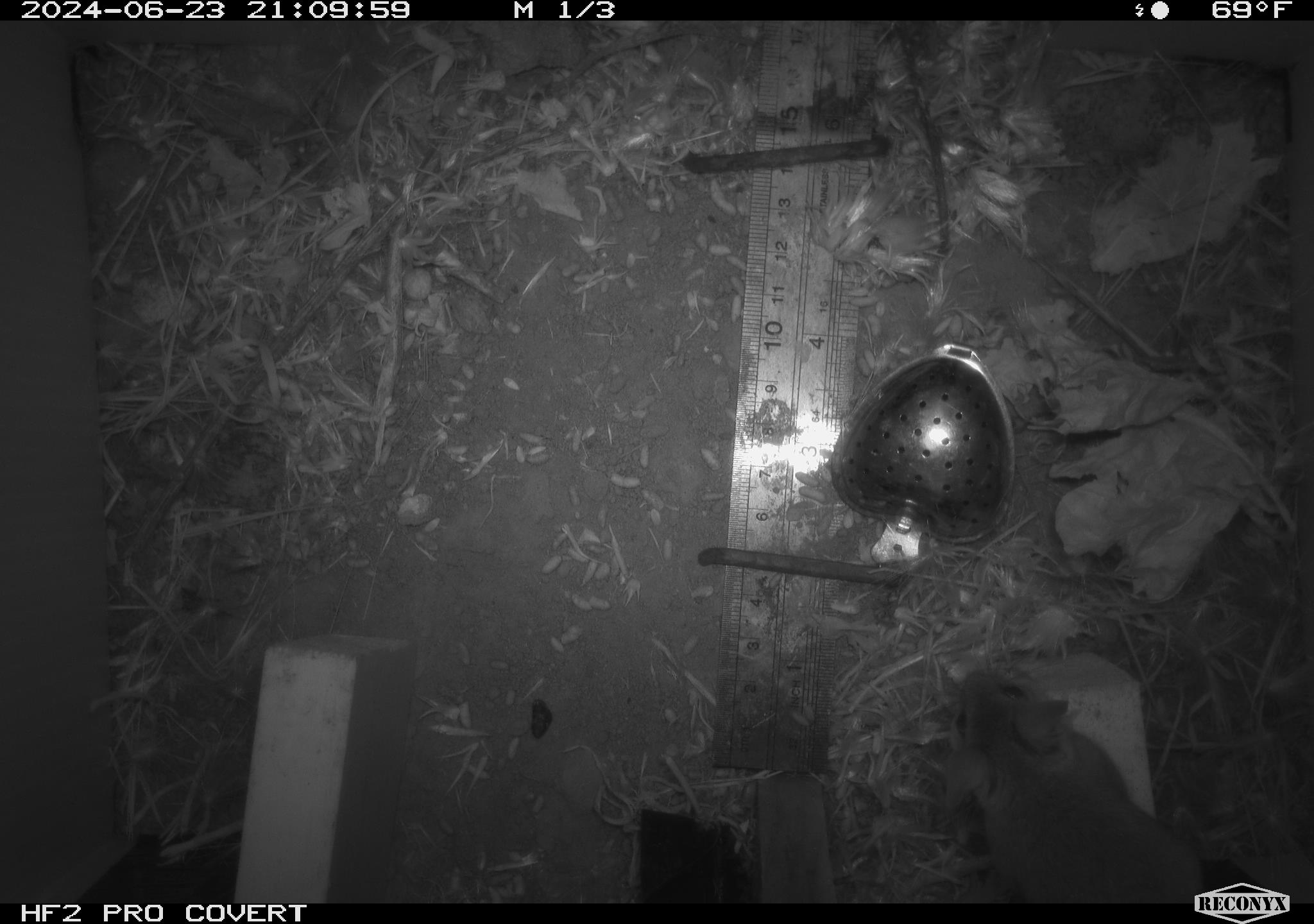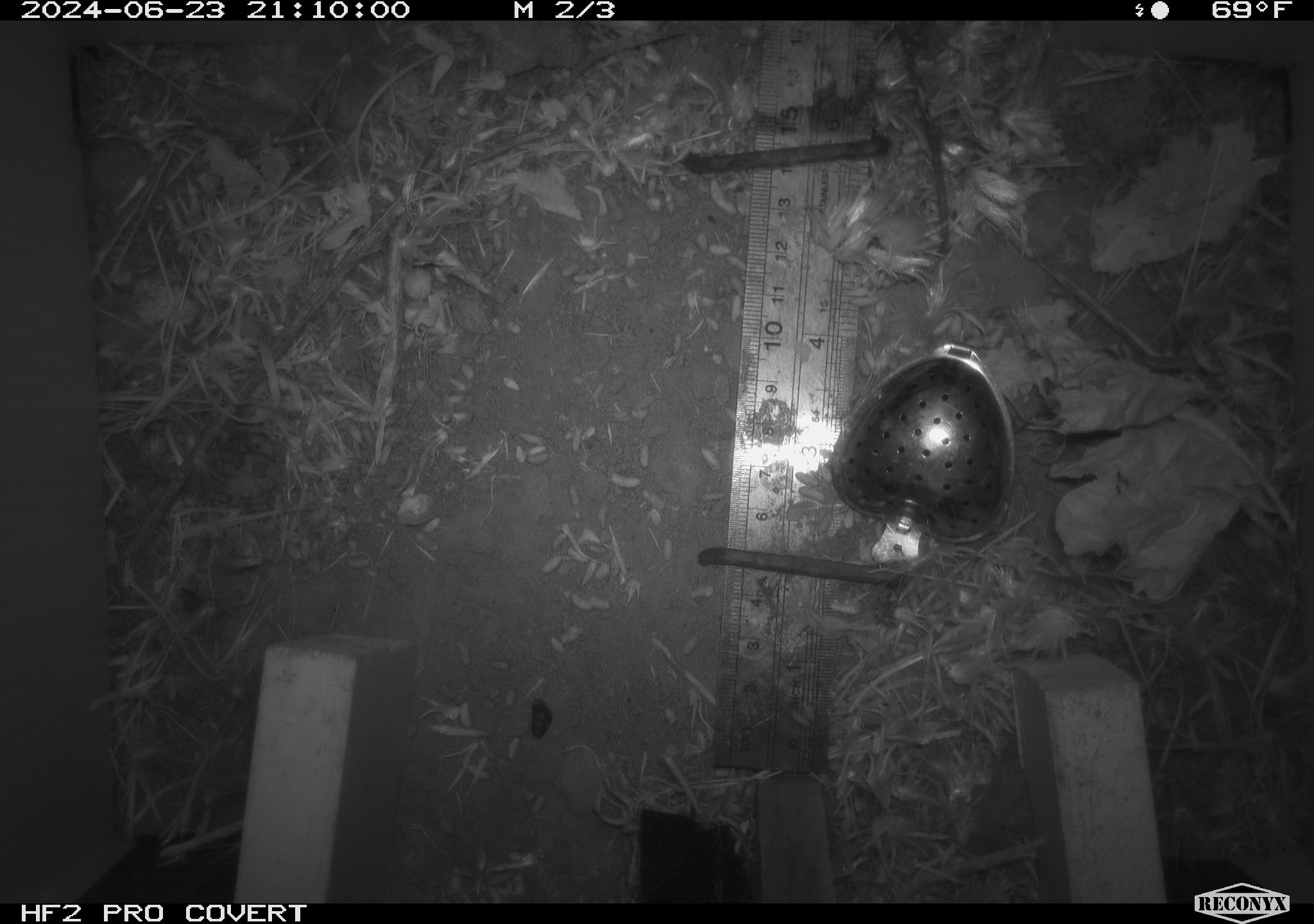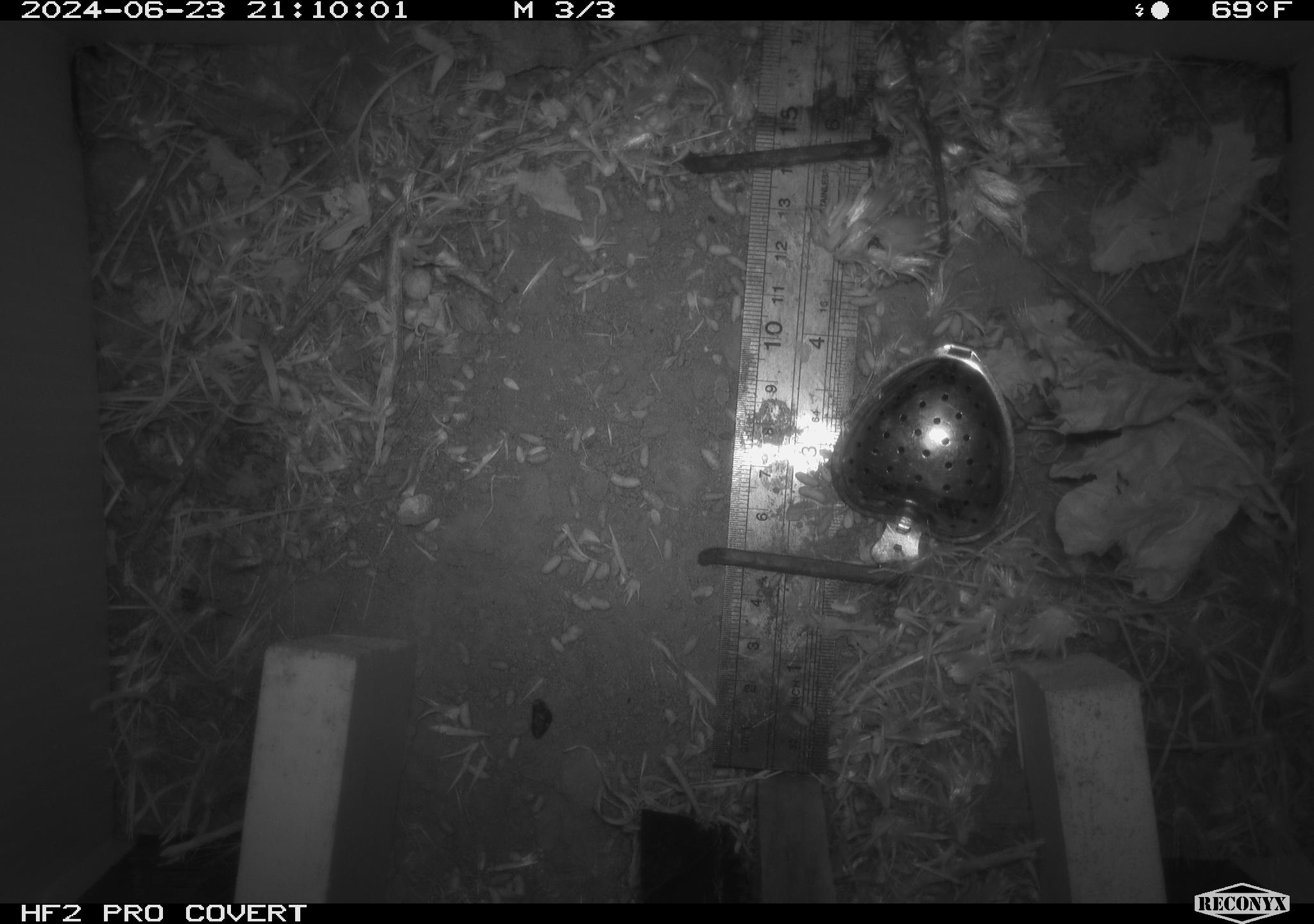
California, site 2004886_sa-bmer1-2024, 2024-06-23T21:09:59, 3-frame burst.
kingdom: Animalia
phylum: Chordata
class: Mammalia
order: Rodentia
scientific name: Rodentia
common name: mouse species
Mouse species (Rodentia).